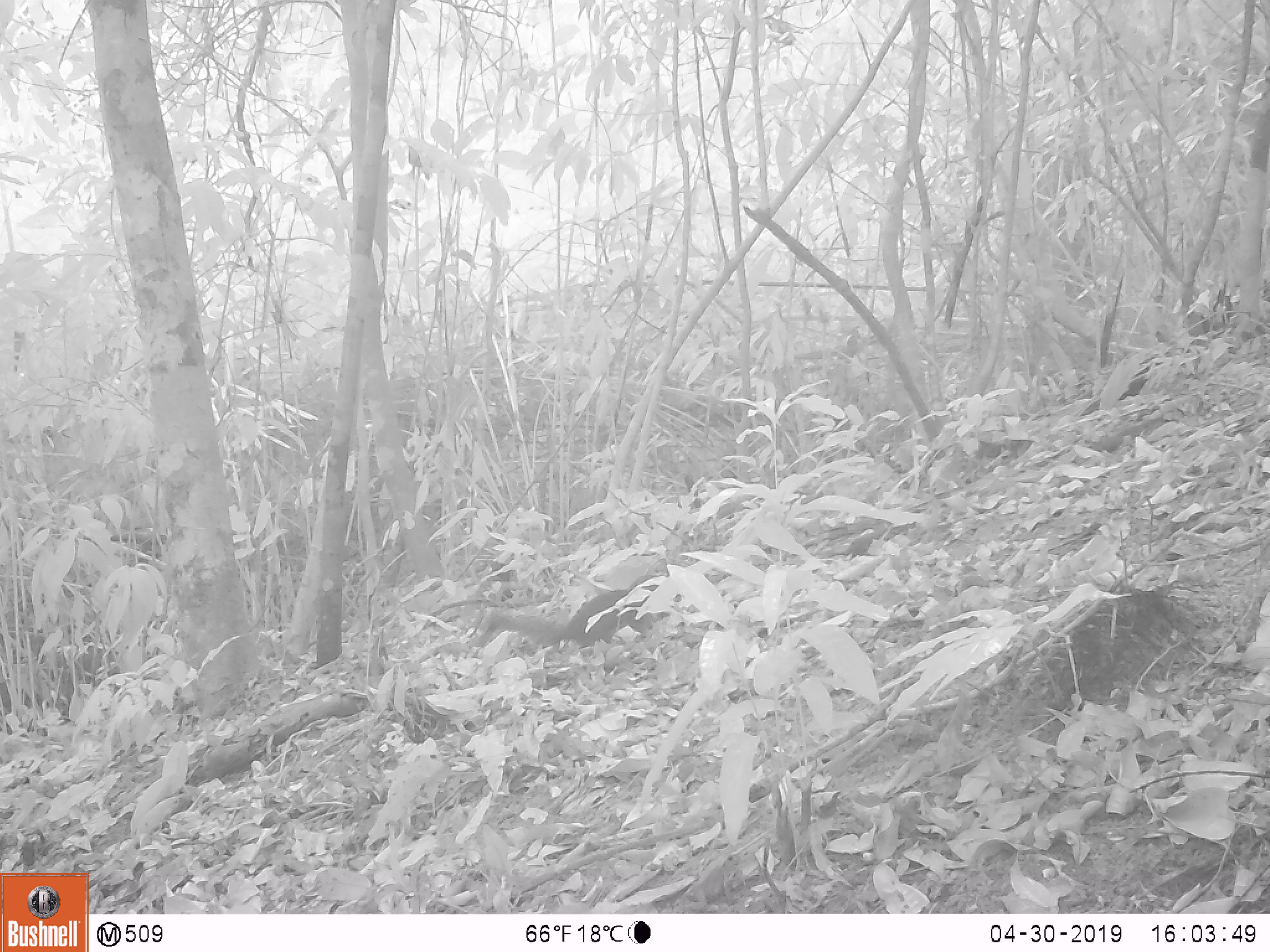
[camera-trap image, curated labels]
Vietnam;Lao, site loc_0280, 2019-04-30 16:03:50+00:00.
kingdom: Animalia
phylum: Chordata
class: Mammalia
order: Rodentia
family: Sciuridae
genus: Sciurus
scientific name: Sciurus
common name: squirrel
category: unidentified squirrel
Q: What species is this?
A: Unidentified squirrel (squirrel) (Sciurus).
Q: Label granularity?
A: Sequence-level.